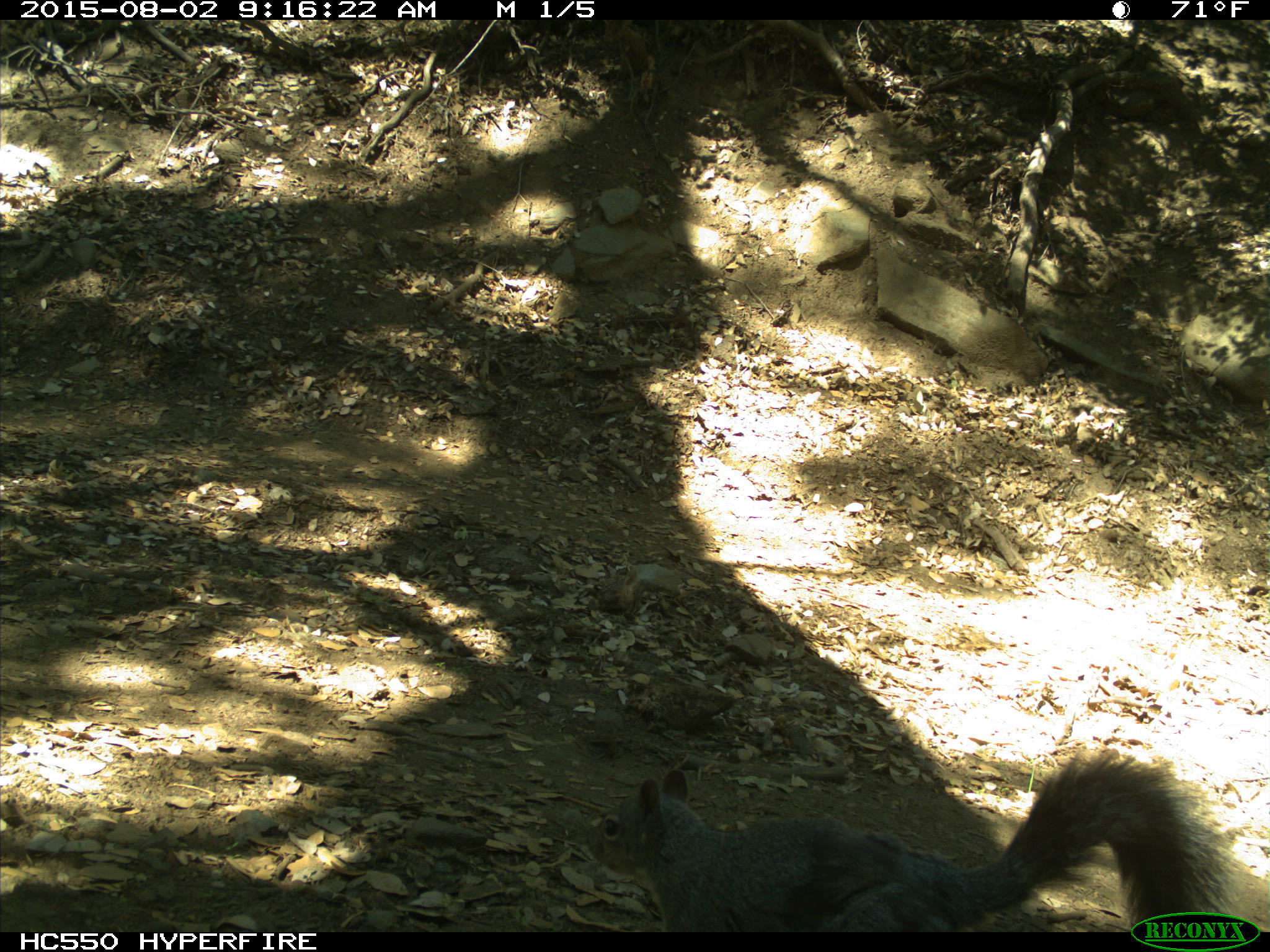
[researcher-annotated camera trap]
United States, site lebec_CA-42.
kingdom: Animalia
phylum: Chordata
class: Mammalia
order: Rodentia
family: Sciuridae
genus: Sciurus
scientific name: Sciurus carolinensis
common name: eastern gray squirrel